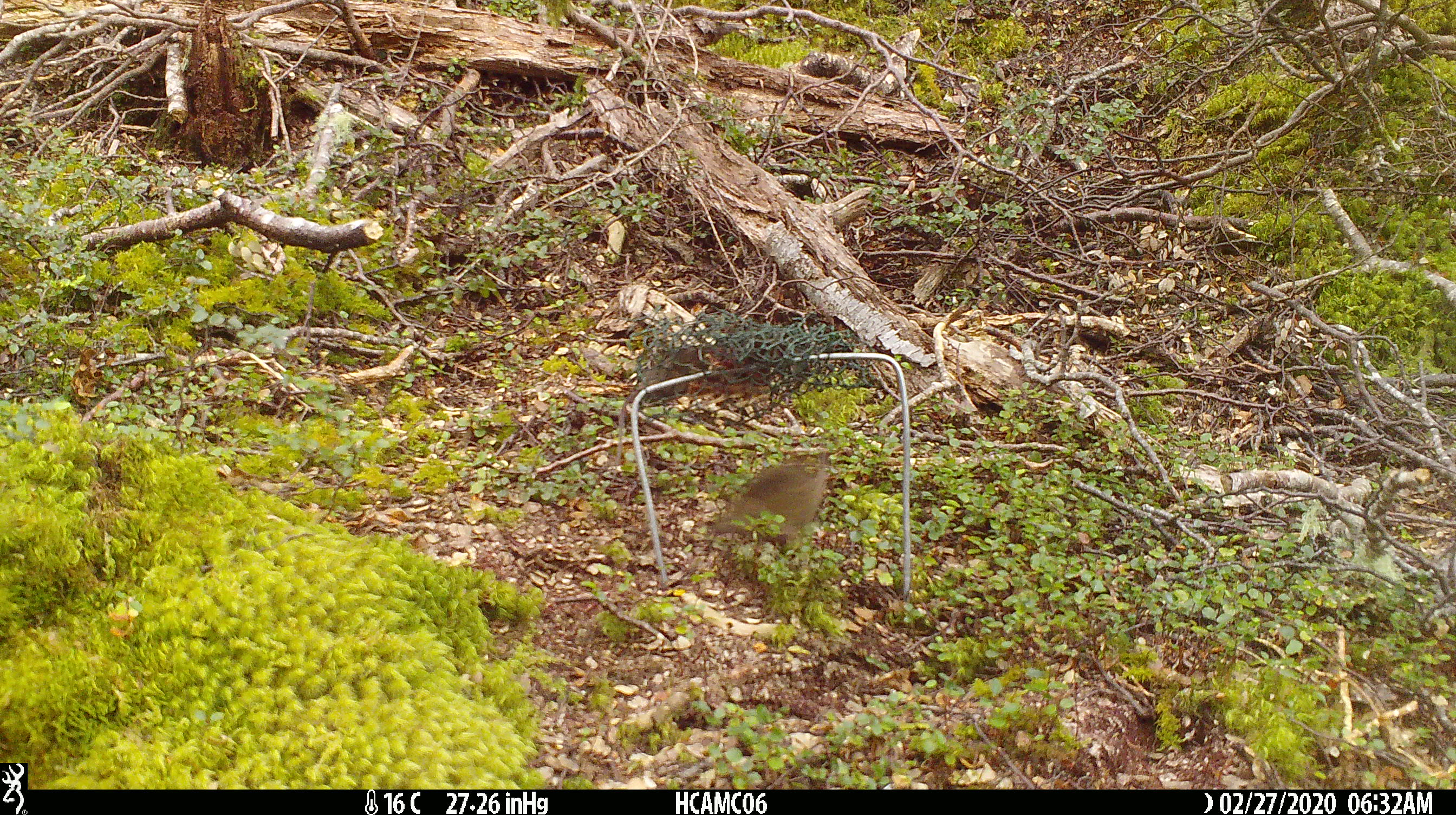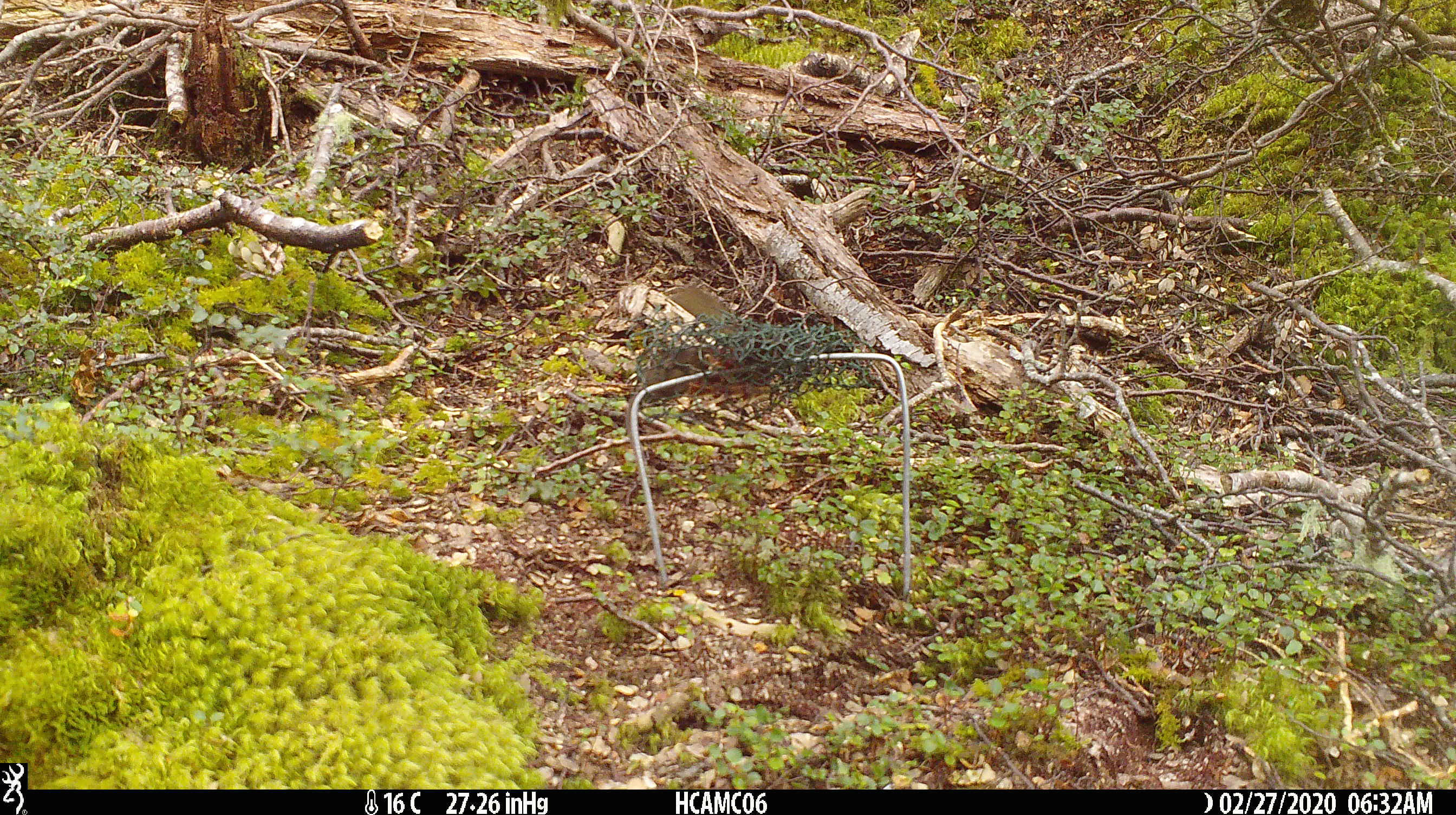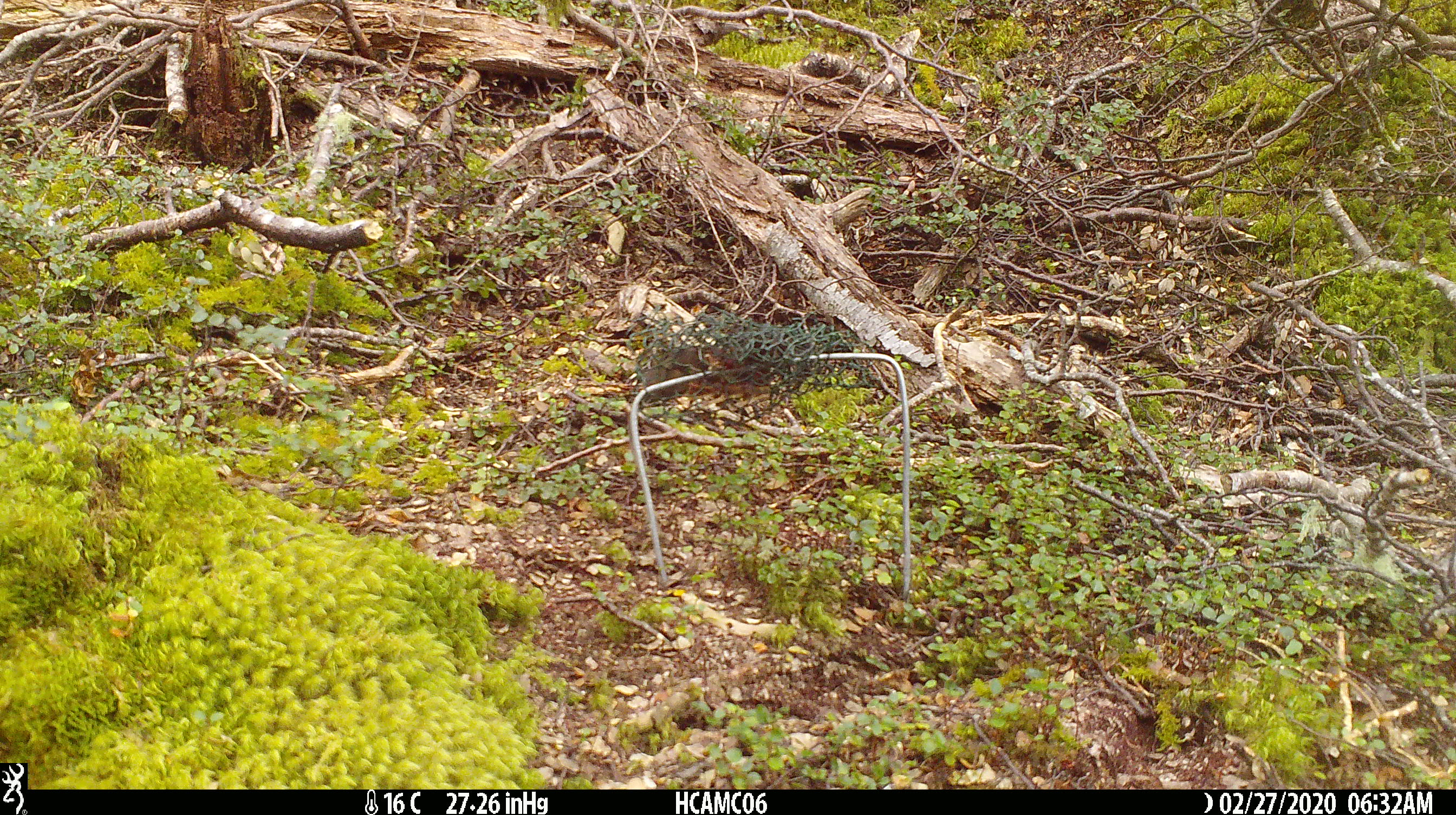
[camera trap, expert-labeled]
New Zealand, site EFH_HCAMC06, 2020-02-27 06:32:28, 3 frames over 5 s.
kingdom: Animalia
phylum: Chordata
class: Mammalia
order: Rodentia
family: Muridae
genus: Mus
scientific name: Mus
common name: mouse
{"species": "mouse (Mus)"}